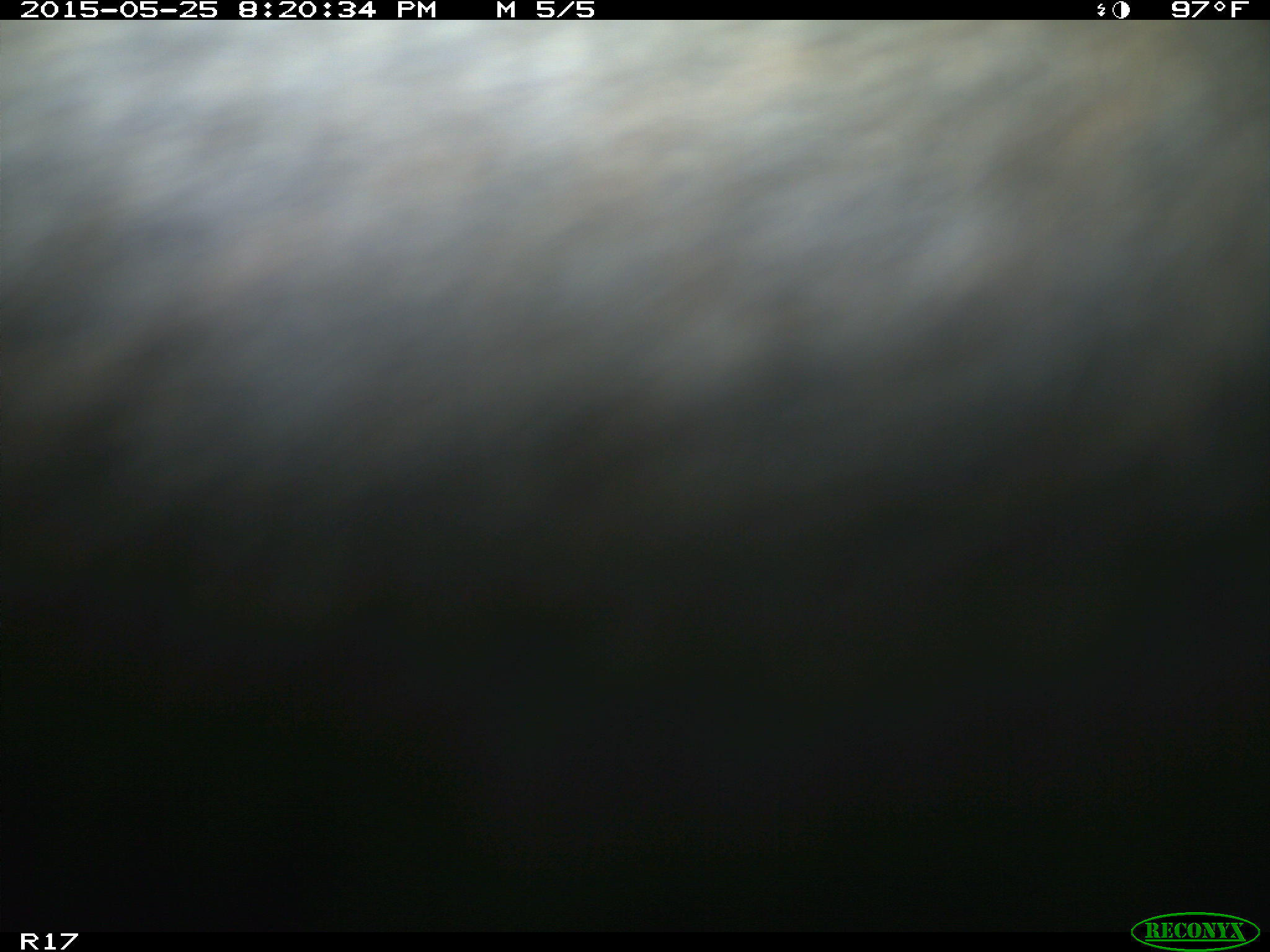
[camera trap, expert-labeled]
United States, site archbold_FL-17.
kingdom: Animalia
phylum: Chordata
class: Mammalia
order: Artiodactyla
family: Bovidae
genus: Bos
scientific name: Bos taurus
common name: domestic cow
Bos taurus (domestic cow).